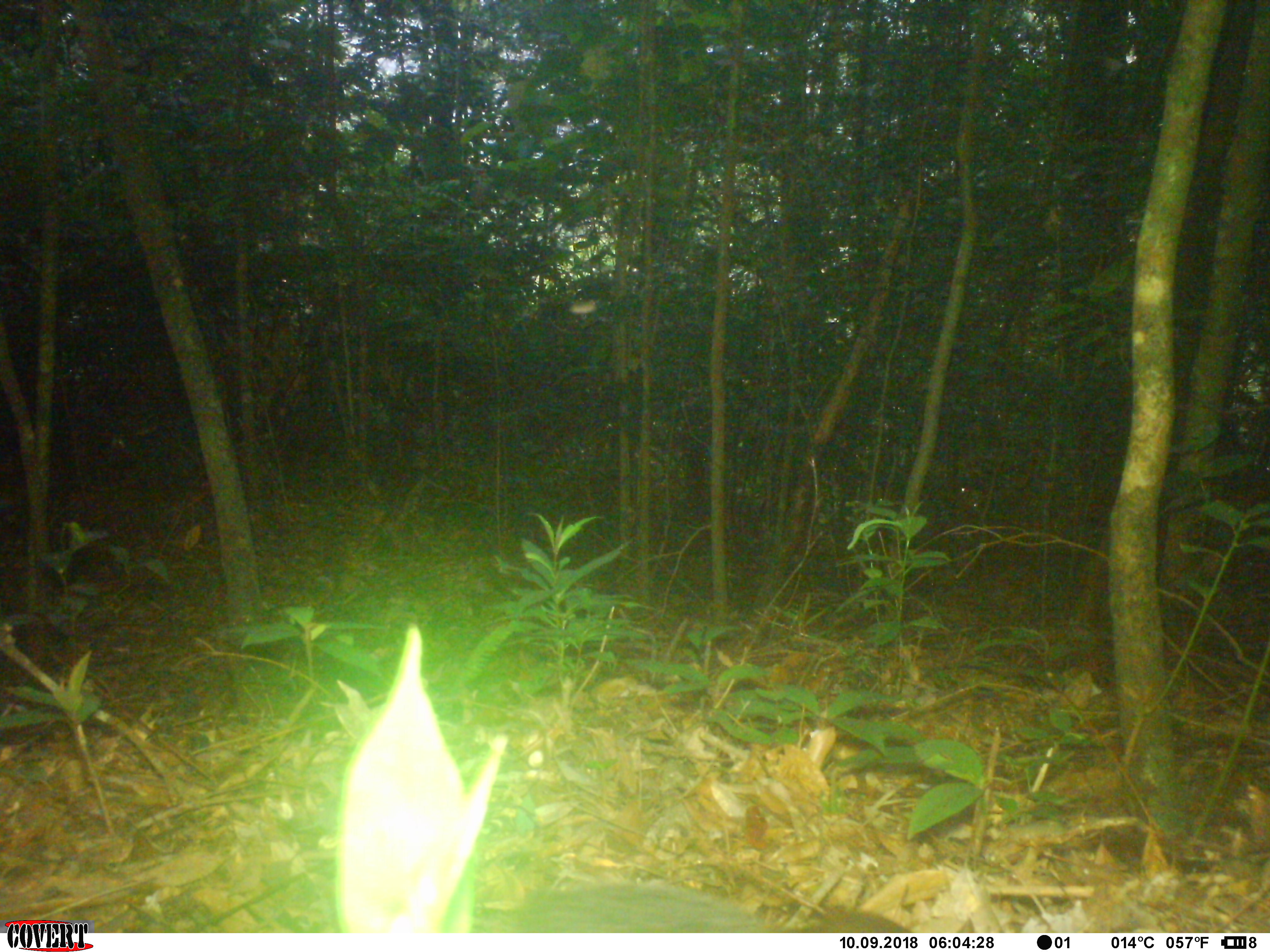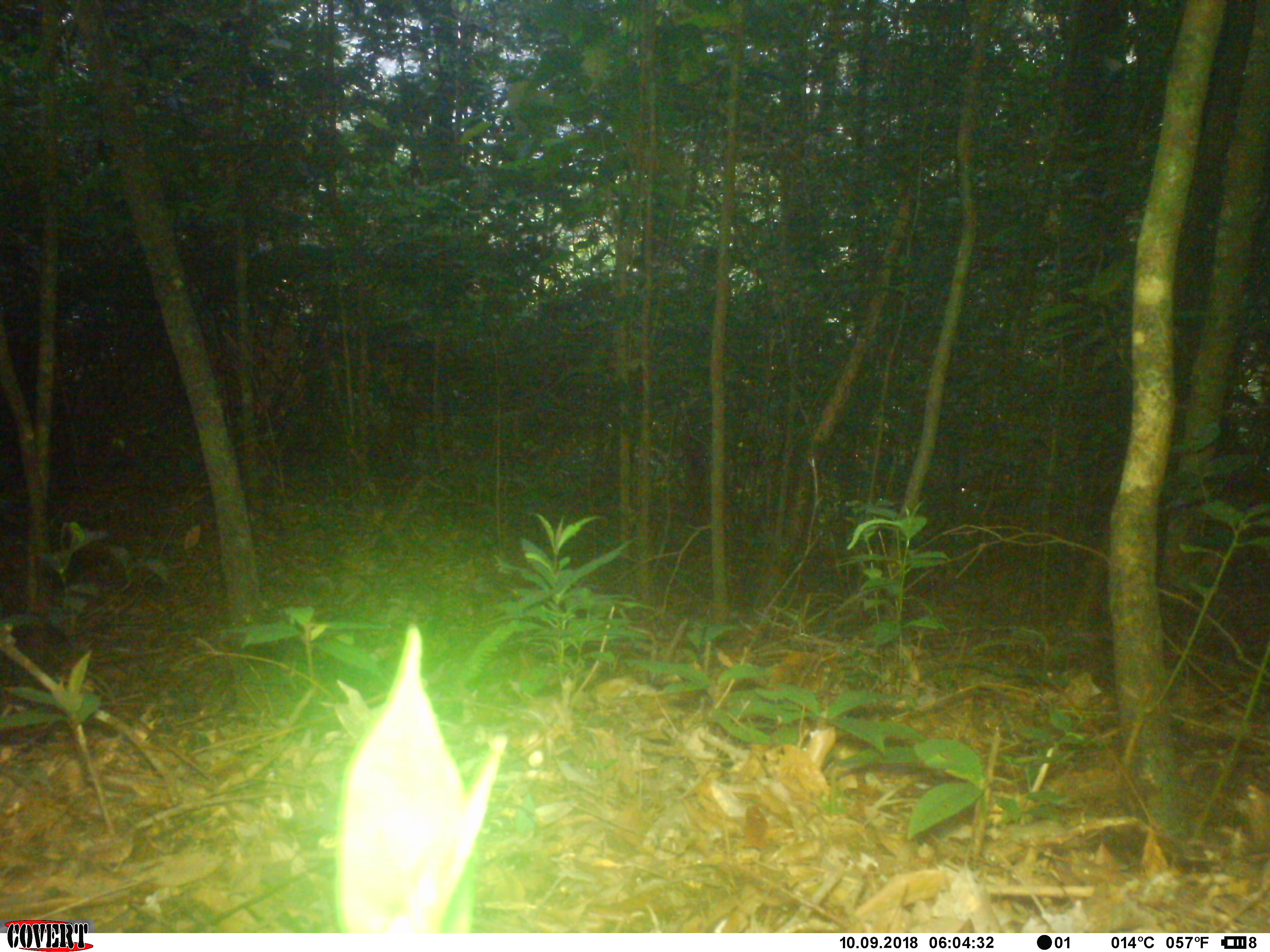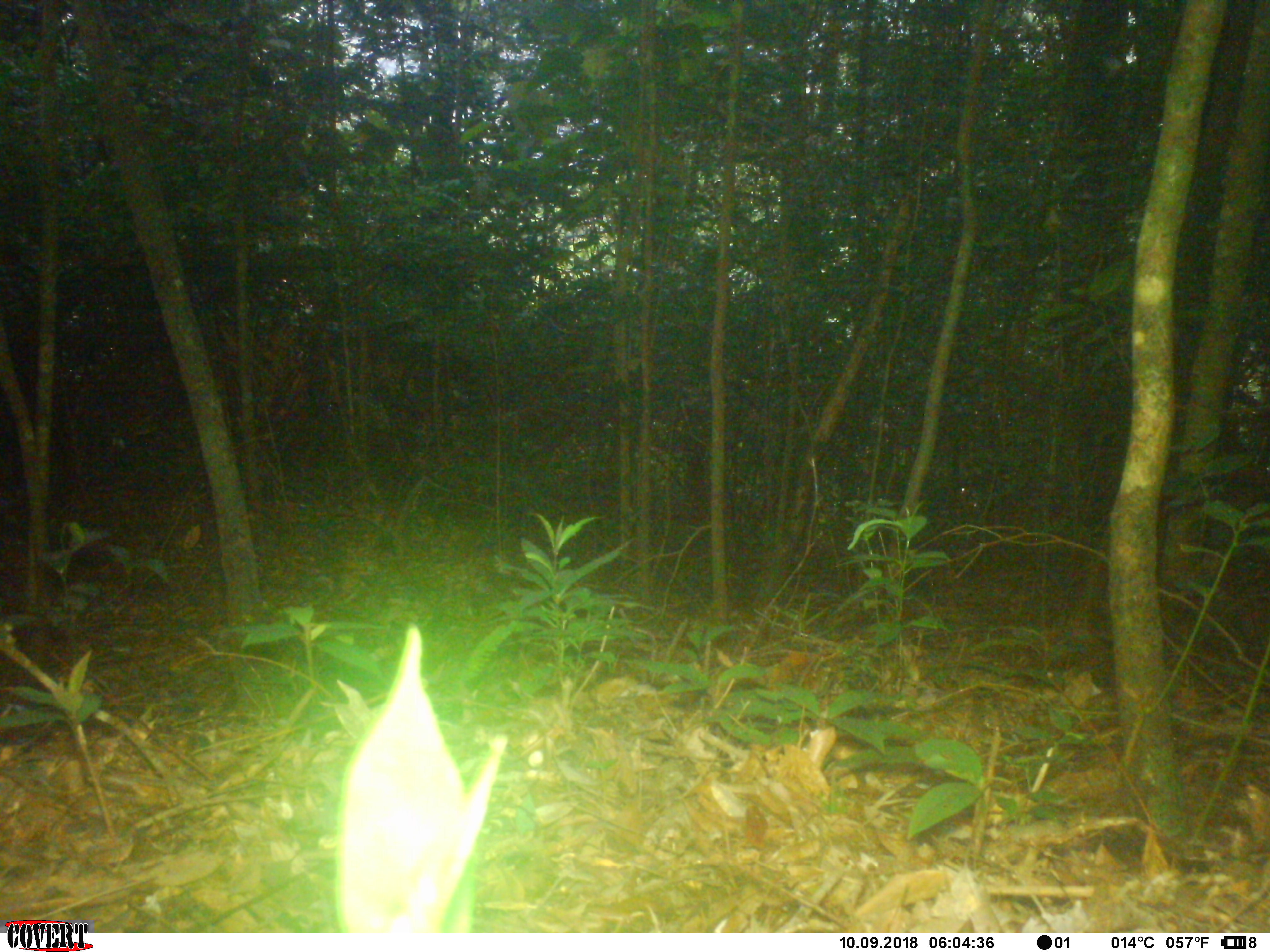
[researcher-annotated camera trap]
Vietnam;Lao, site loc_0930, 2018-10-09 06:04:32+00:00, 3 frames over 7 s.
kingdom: Animalia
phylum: Chordata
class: Mammalia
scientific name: Mammalia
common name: mammal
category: unidentified small mammal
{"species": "unidentified small mammal (mammal) (Mammalia)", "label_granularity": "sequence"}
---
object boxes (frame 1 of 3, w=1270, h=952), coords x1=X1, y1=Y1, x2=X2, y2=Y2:
unidentified small mammal: x1=472, y1=880, x2=912, y2=933